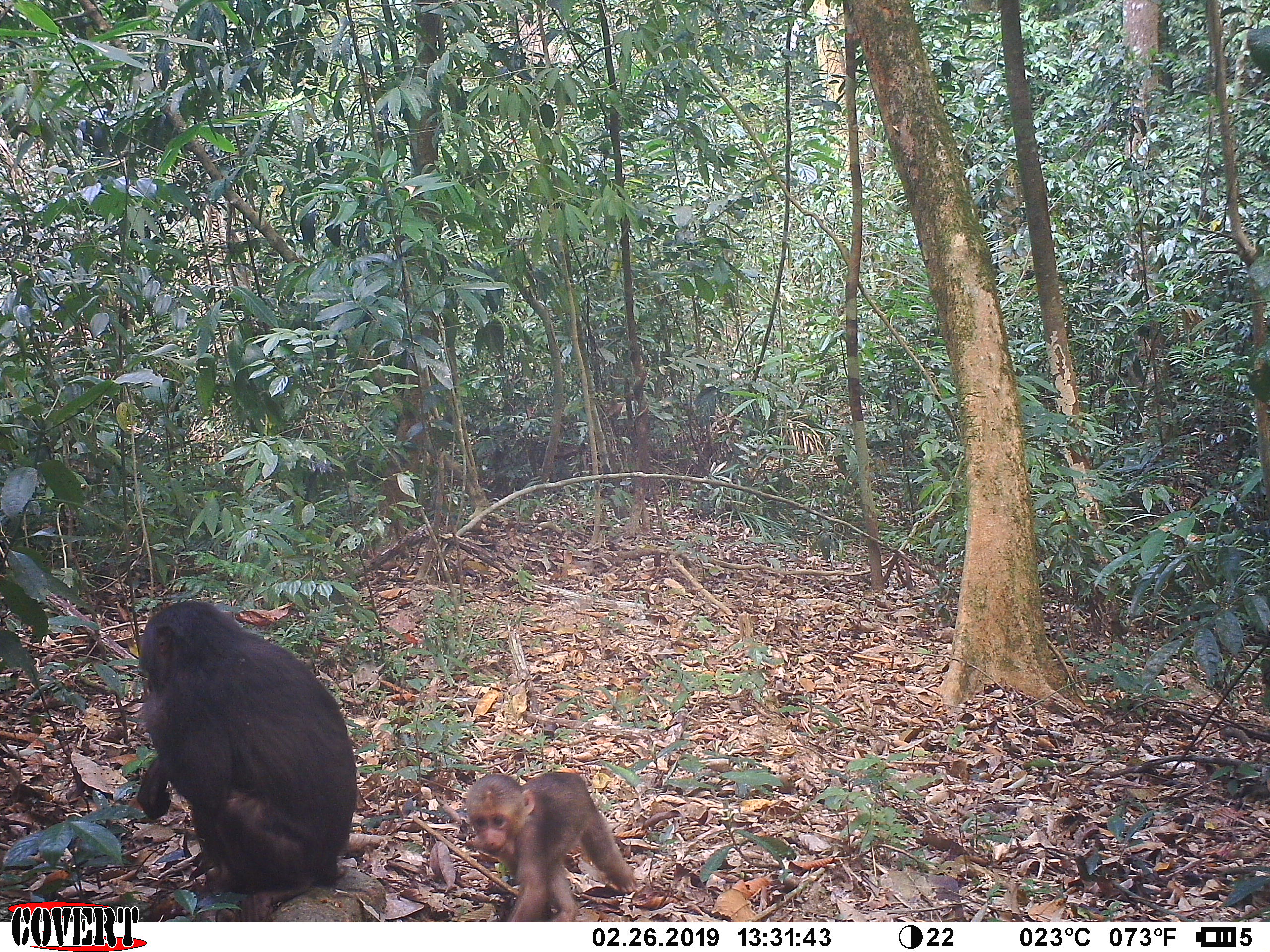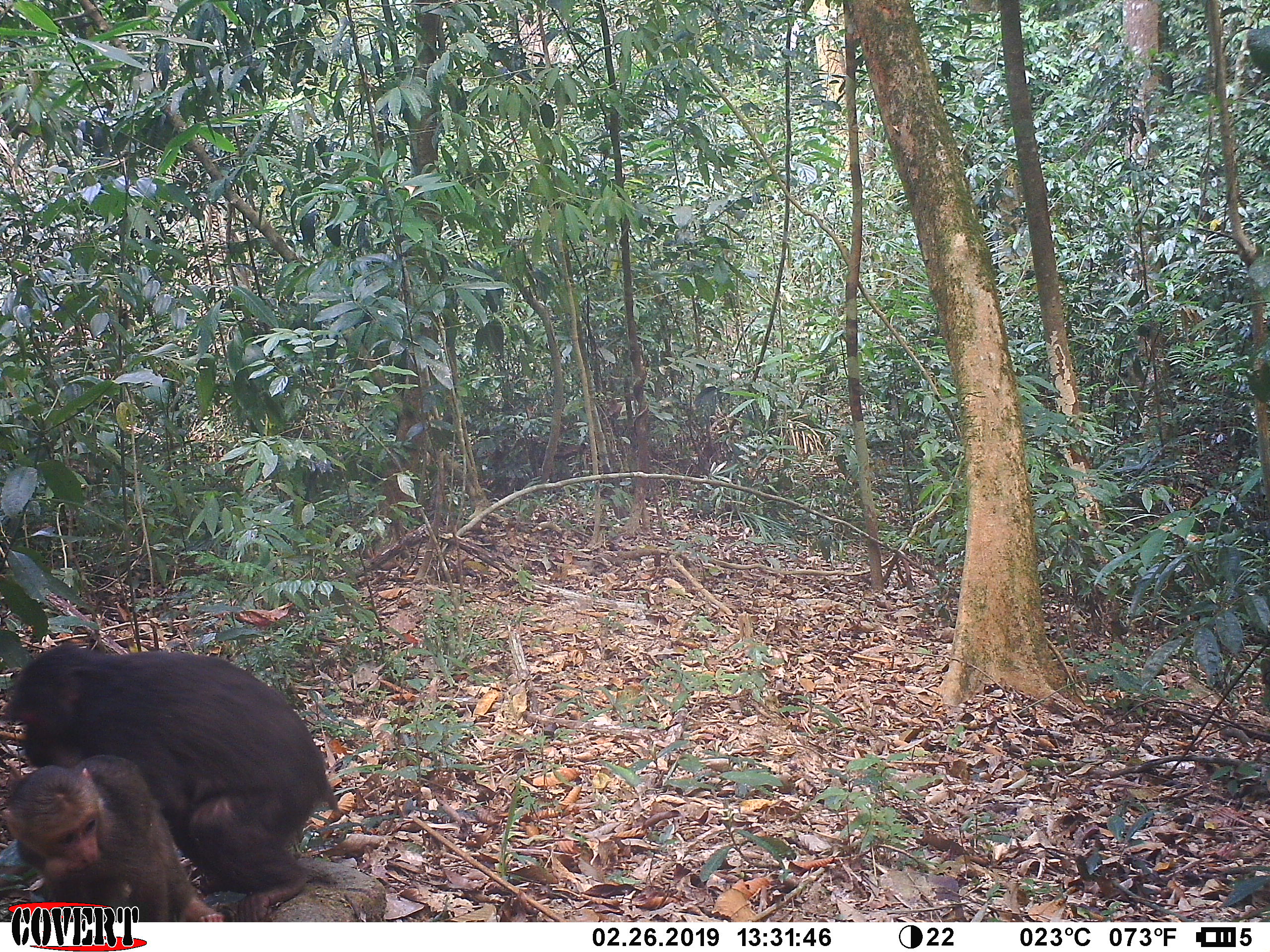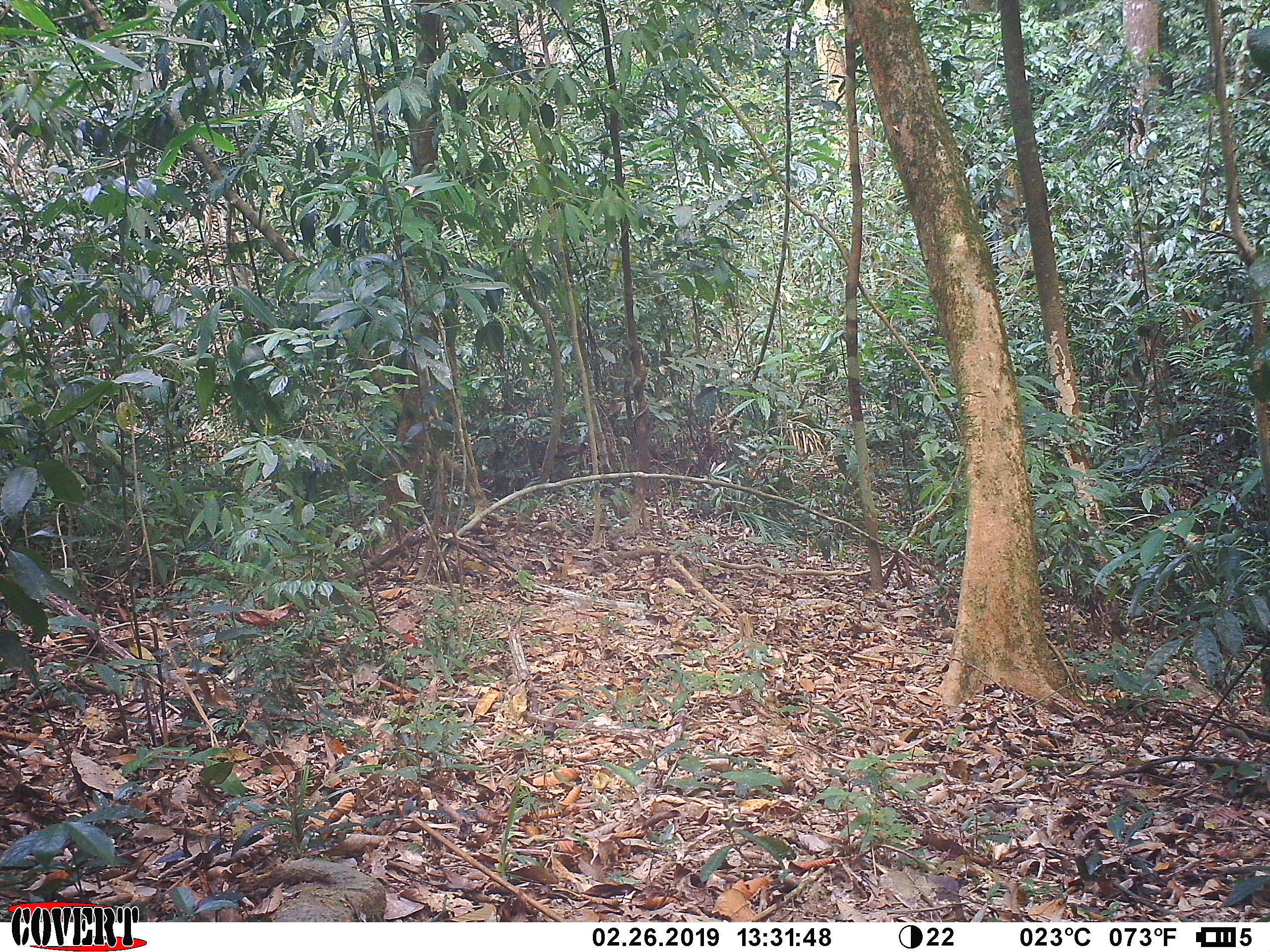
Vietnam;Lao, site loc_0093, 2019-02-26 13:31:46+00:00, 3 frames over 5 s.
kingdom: Animalia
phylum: Chordata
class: Mammalia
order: Primates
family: Cercopithecidae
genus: Macaca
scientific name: Macaca arctoides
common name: stump-tailed macaque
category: stump tailed macaque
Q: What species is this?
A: Stump tailed macaque (stump-tailed macaque) (Macaca arctoides).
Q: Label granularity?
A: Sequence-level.